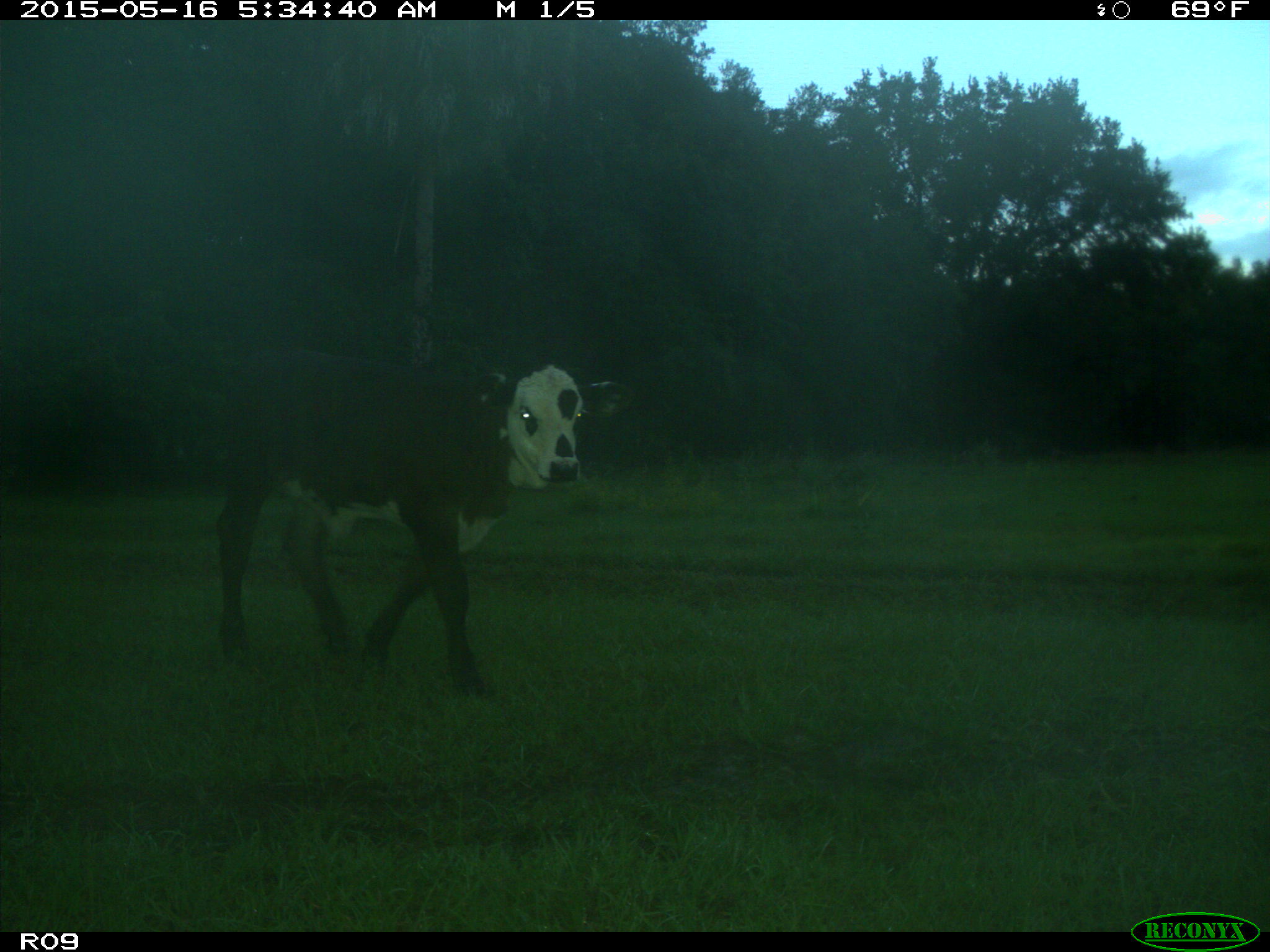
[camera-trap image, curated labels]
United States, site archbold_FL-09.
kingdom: Animalia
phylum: Chordata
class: Mammalia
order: Artiodactyla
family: Bovidae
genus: Bos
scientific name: Bos taurus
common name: domestic cow